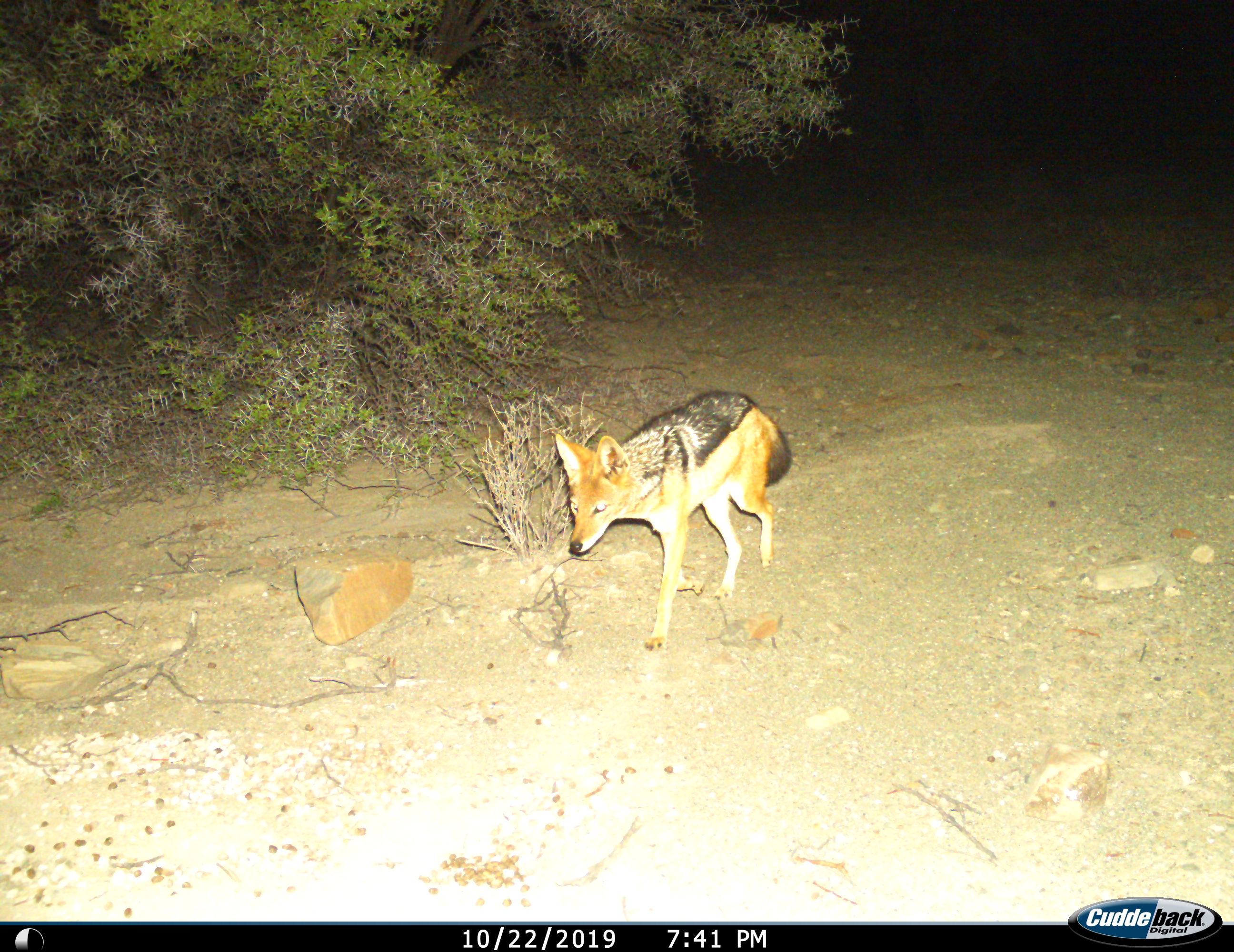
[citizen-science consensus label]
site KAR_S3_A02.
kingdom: Animalia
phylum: Chordata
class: Mammalia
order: Carnivora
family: Canidae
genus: Lupulella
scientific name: Lupulella mesomelas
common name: black-backed jackal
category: jackalblackbacked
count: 1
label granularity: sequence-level